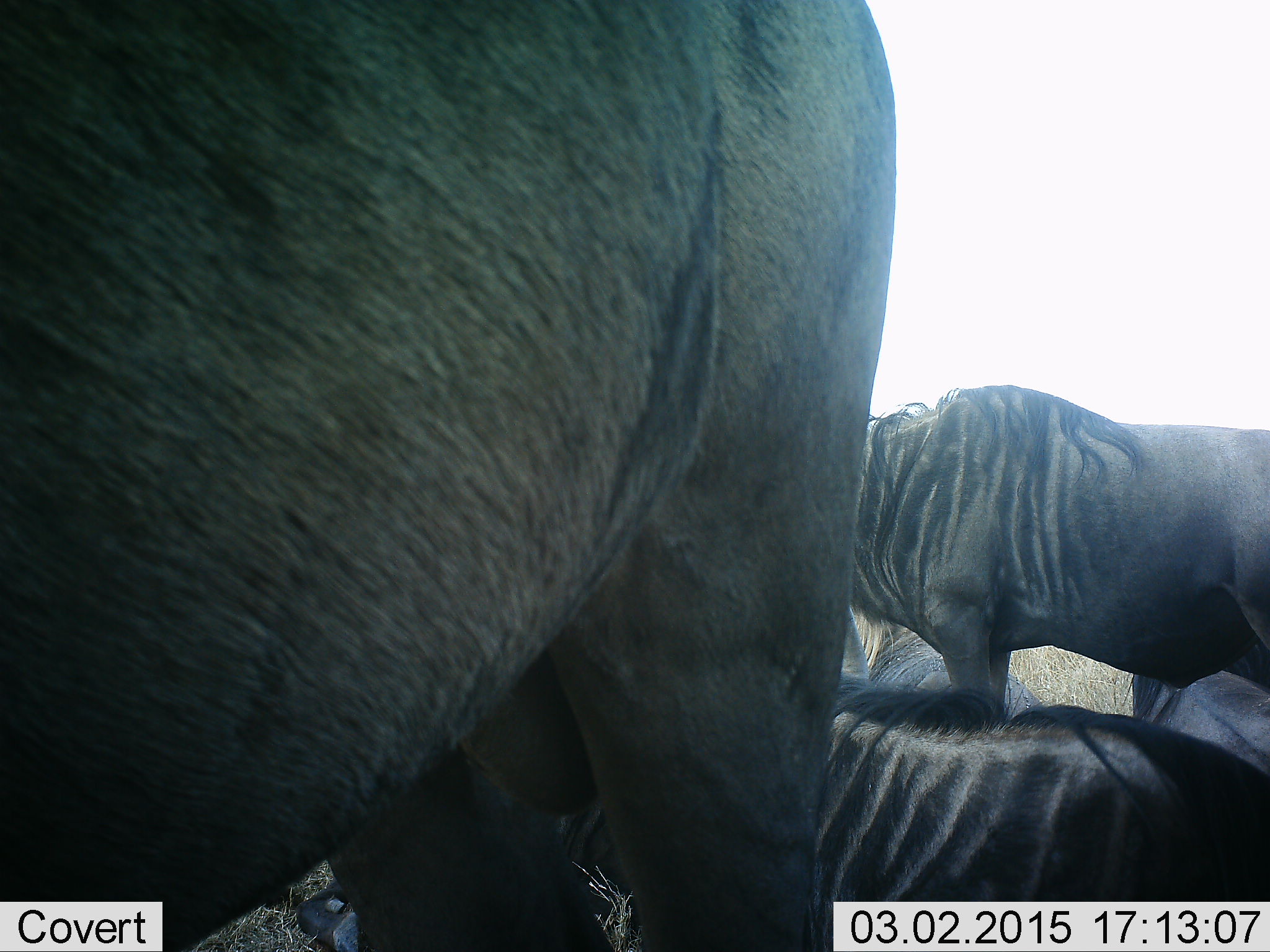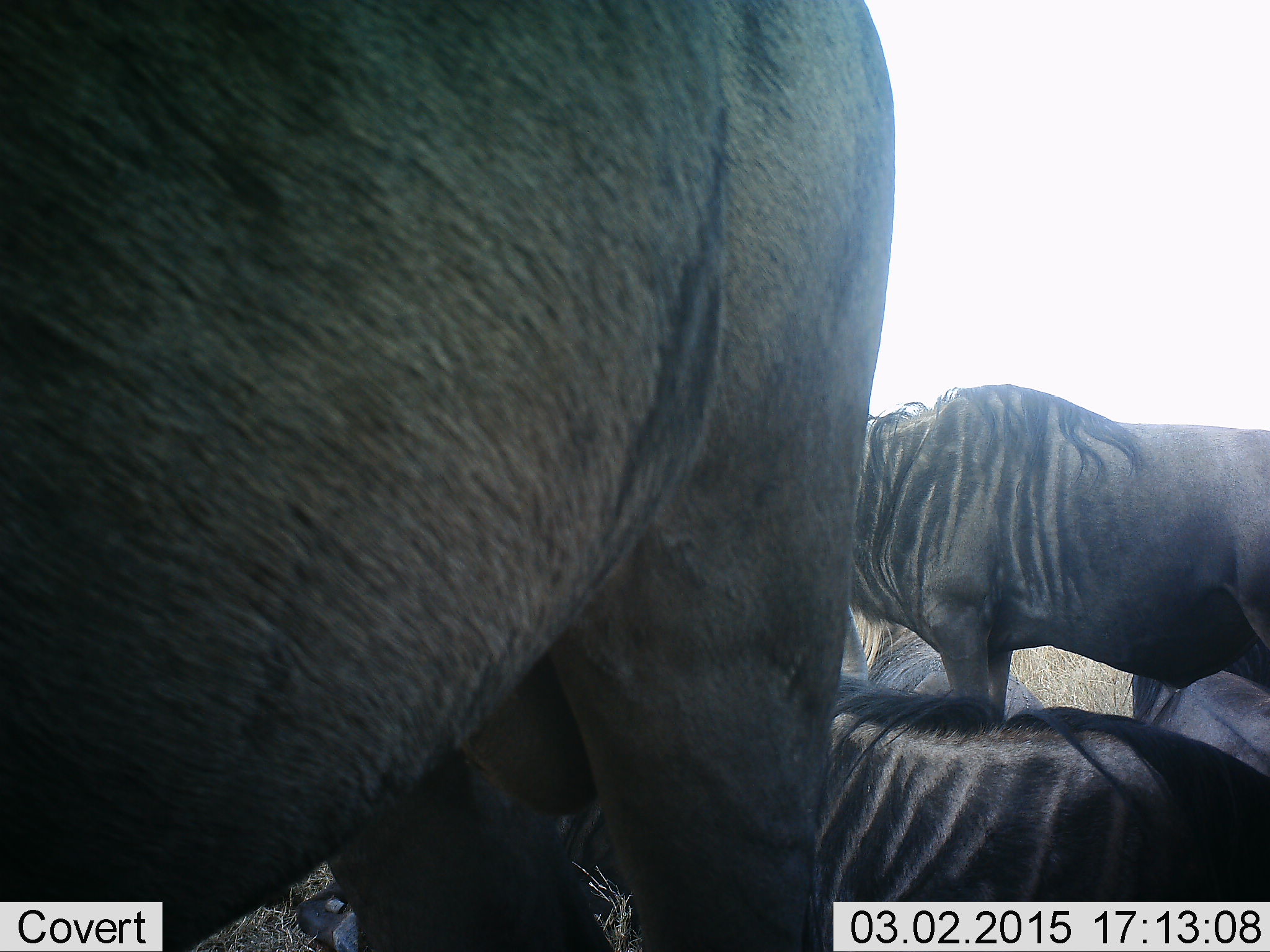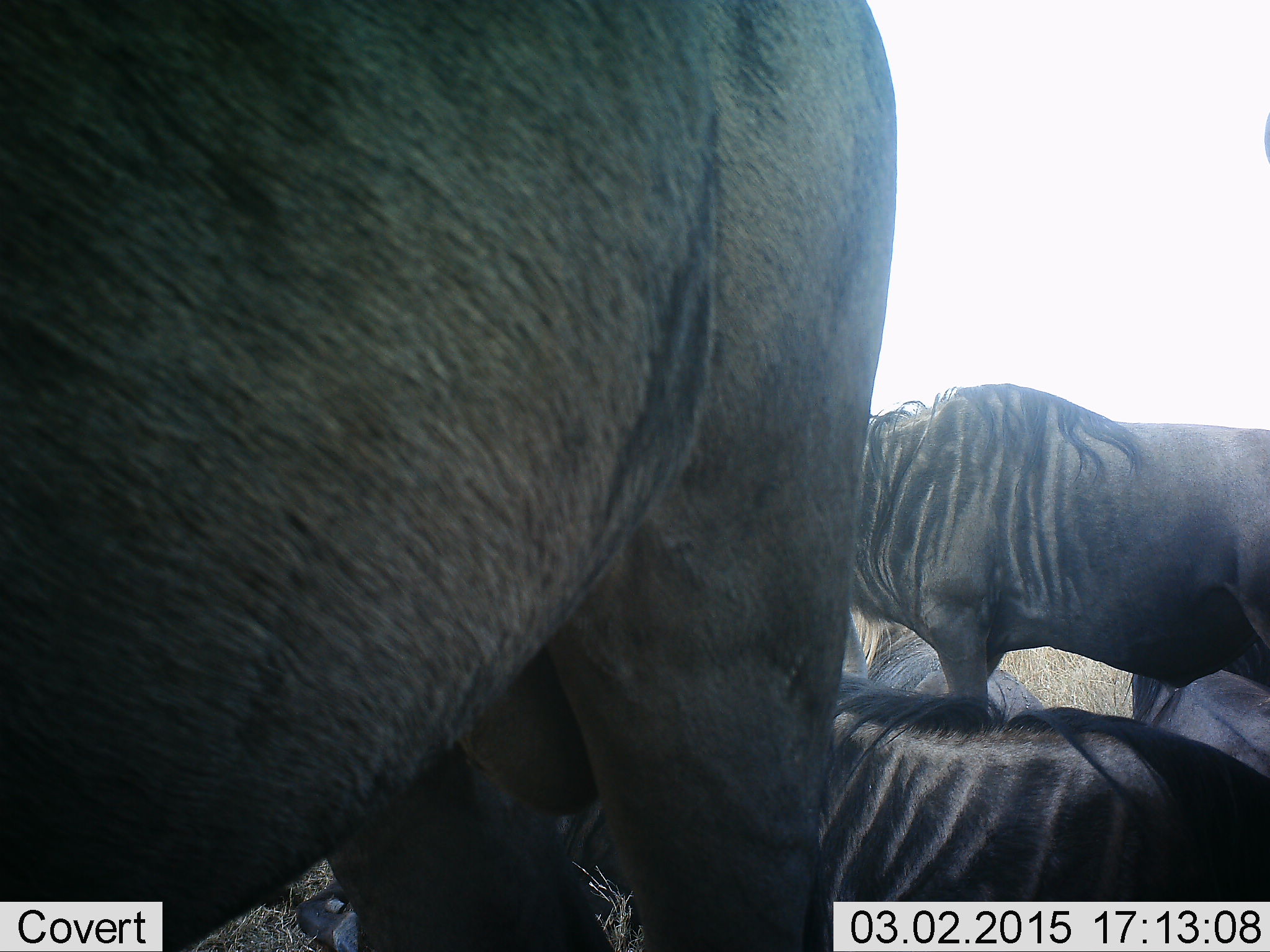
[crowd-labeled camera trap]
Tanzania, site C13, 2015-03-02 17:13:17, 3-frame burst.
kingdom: Animalia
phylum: Chordata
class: Mammalia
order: Artiodactyla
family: Bovidae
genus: Connochaetes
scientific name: Connochaetes taurinus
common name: blue wildebeest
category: wildebeest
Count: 5.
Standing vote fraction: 100%.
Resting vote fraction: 90%.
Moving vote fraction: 0%.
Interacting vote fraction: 0%.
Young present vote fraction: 0%.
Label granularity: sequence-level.